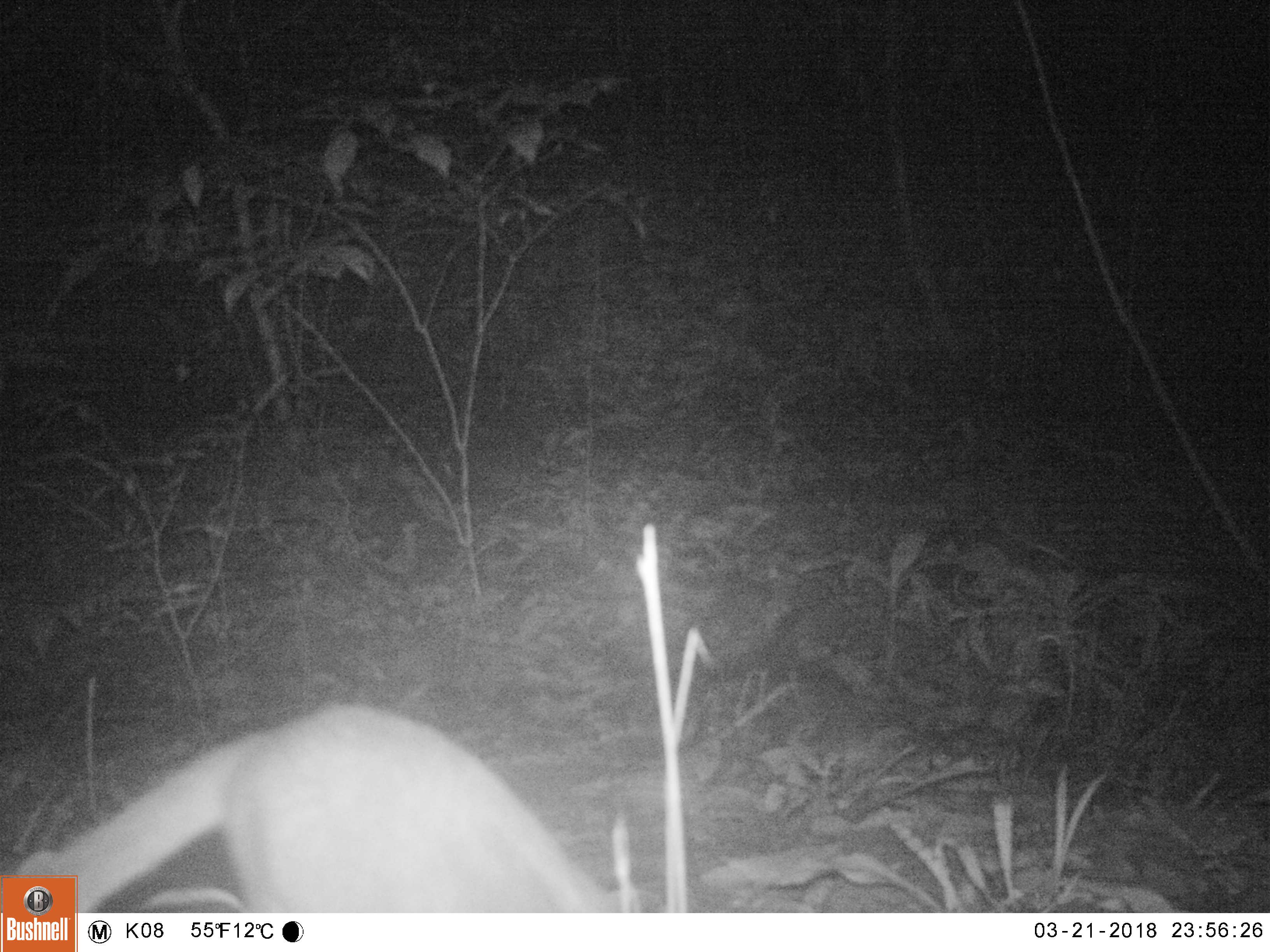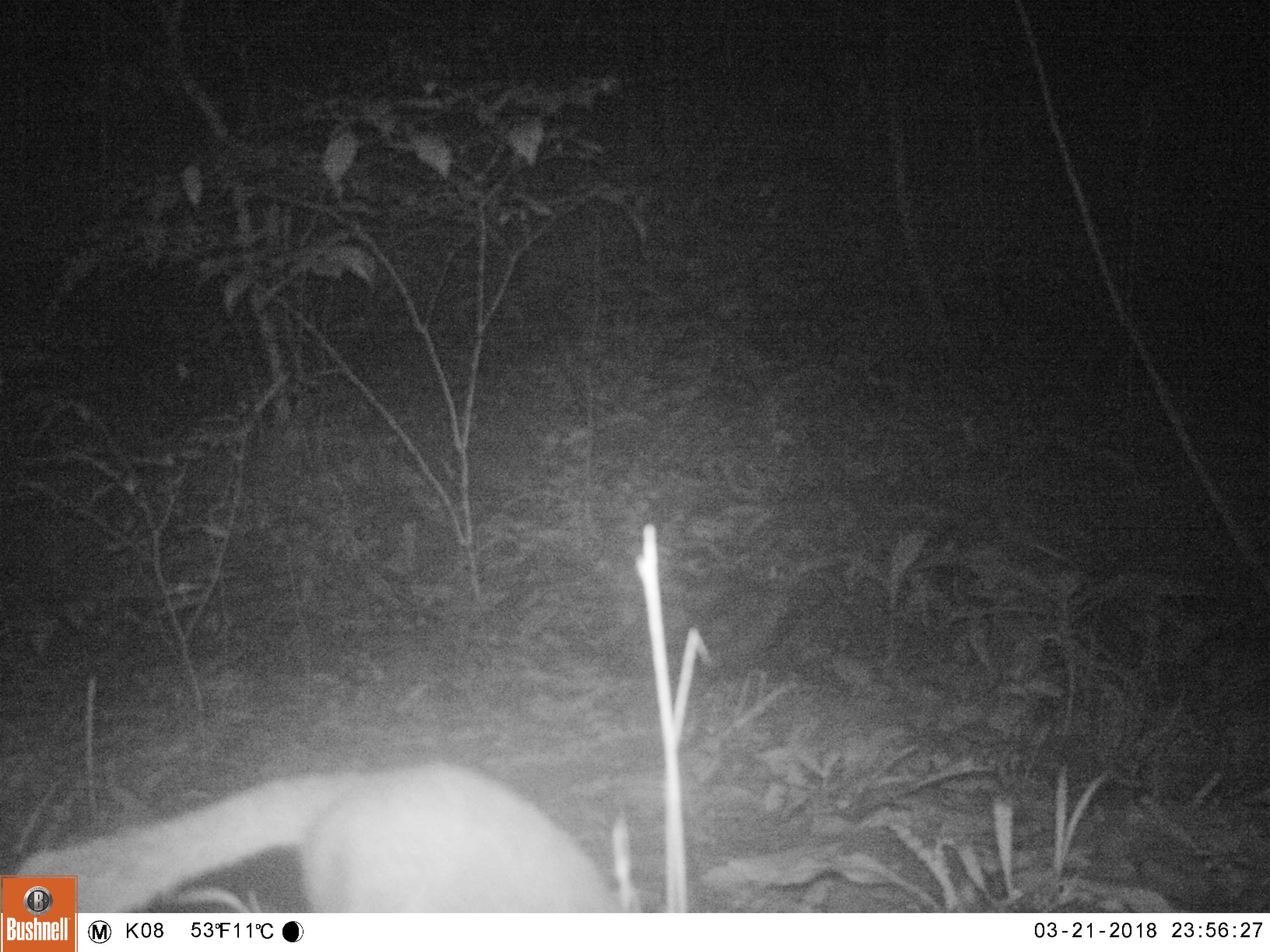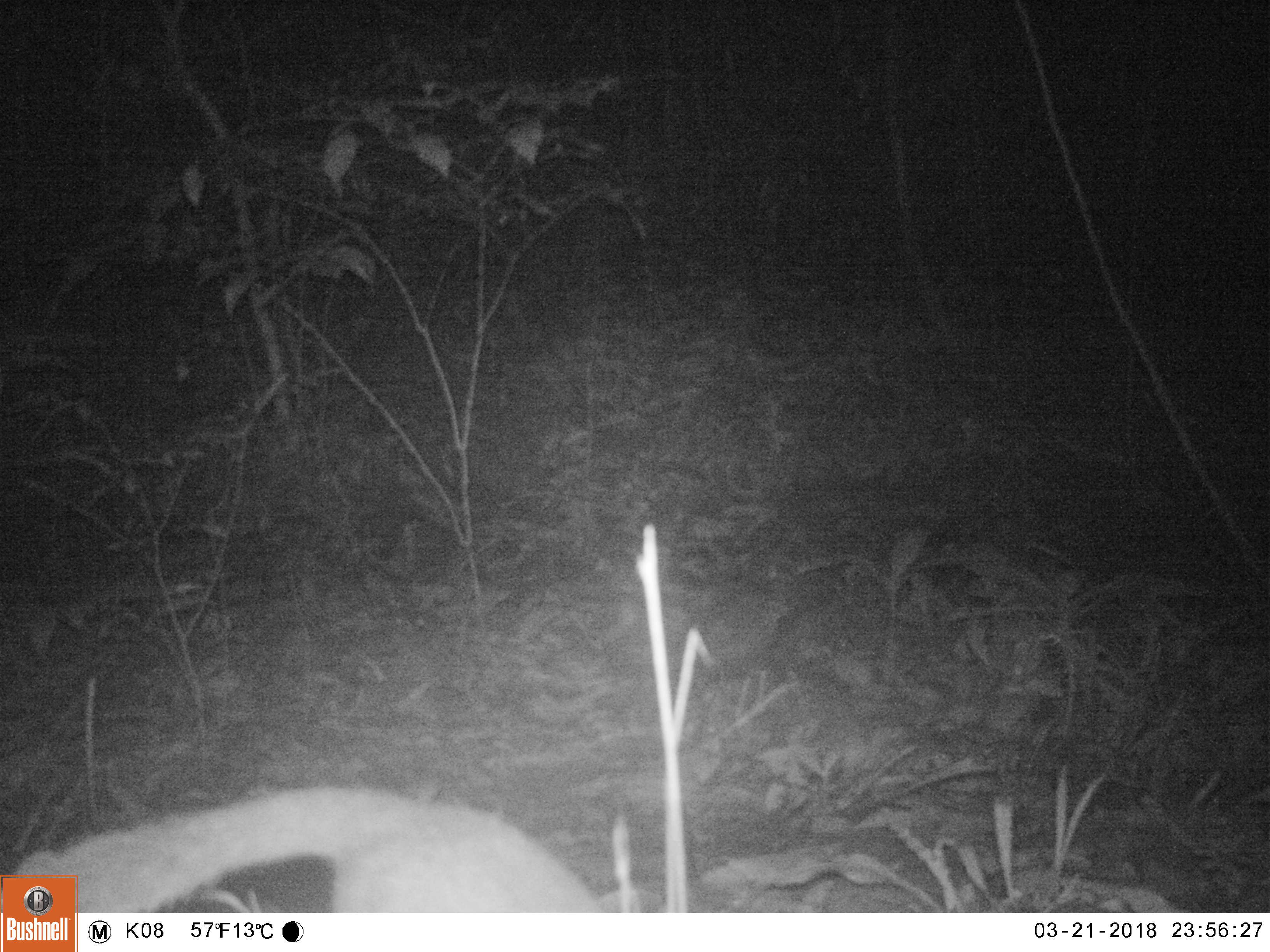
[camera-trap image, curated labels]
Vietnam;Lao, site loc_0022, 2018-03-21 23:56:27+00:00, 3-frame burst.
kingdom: Animalia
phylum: Chordata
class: Mammalia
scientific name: Mammalia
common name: mammal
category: unidentified small mammal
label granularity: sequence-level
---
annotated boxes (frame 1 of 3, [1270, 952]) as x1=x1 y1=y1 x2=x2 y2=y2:
unidentified small mammal: x1=10 y1=702 x2=614 y2=912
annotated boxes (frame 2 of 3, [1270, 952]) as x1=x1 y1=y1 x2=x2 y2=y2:
unidentified small mammal: x1=12 y1=758 x2=616 y2=911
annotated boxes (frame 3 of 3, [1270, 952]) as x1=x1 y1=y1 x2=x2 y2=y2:
unidentified small mammal: x1=0 y1=782 x2=606 y2=912